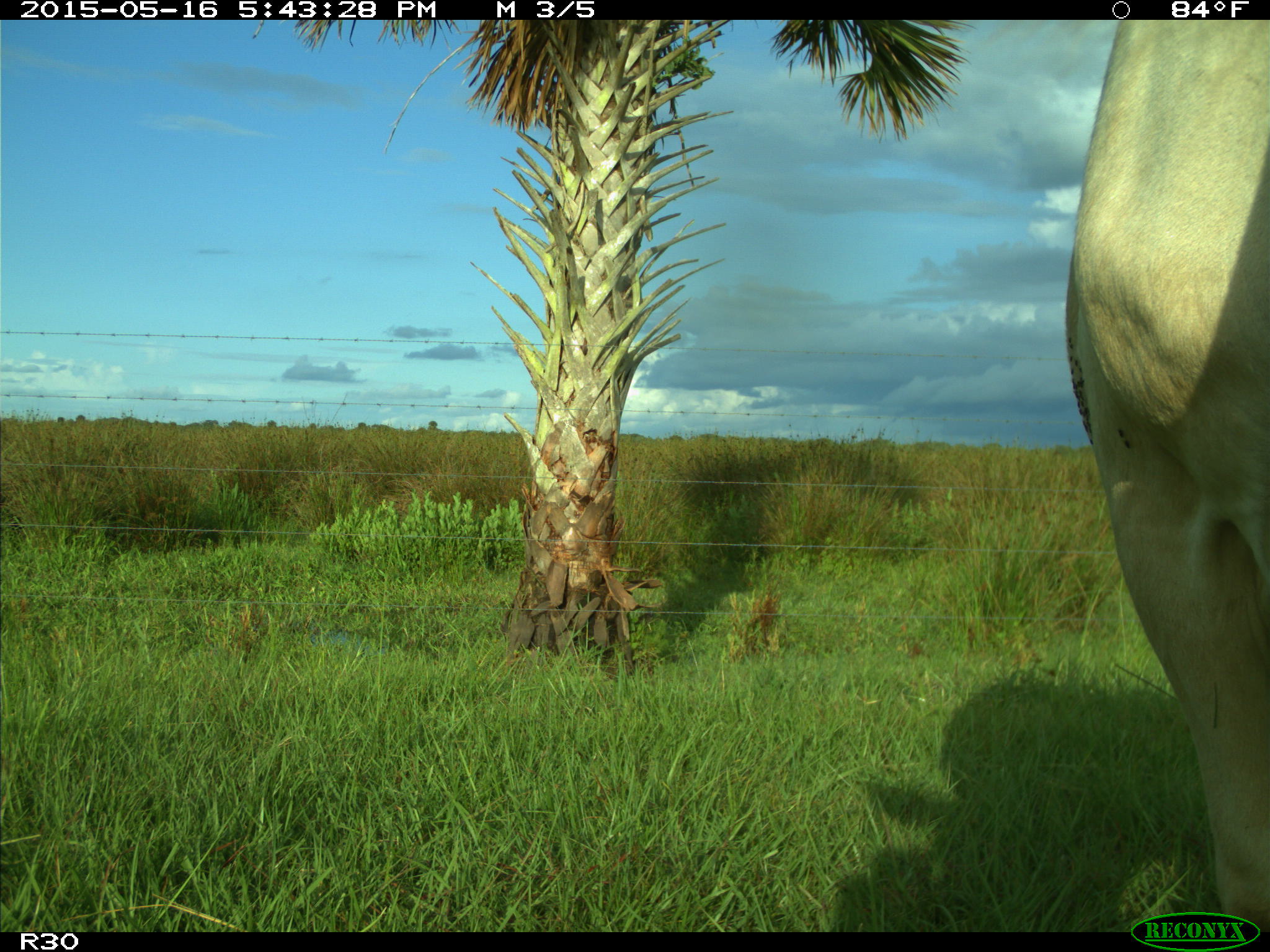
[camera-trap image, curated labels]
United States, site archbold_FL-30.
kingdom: Animalia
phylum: Chordata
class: Mammalia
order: Artiodactyla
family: Bovidae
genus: Bos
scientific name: Bos taurus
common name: domestic cow